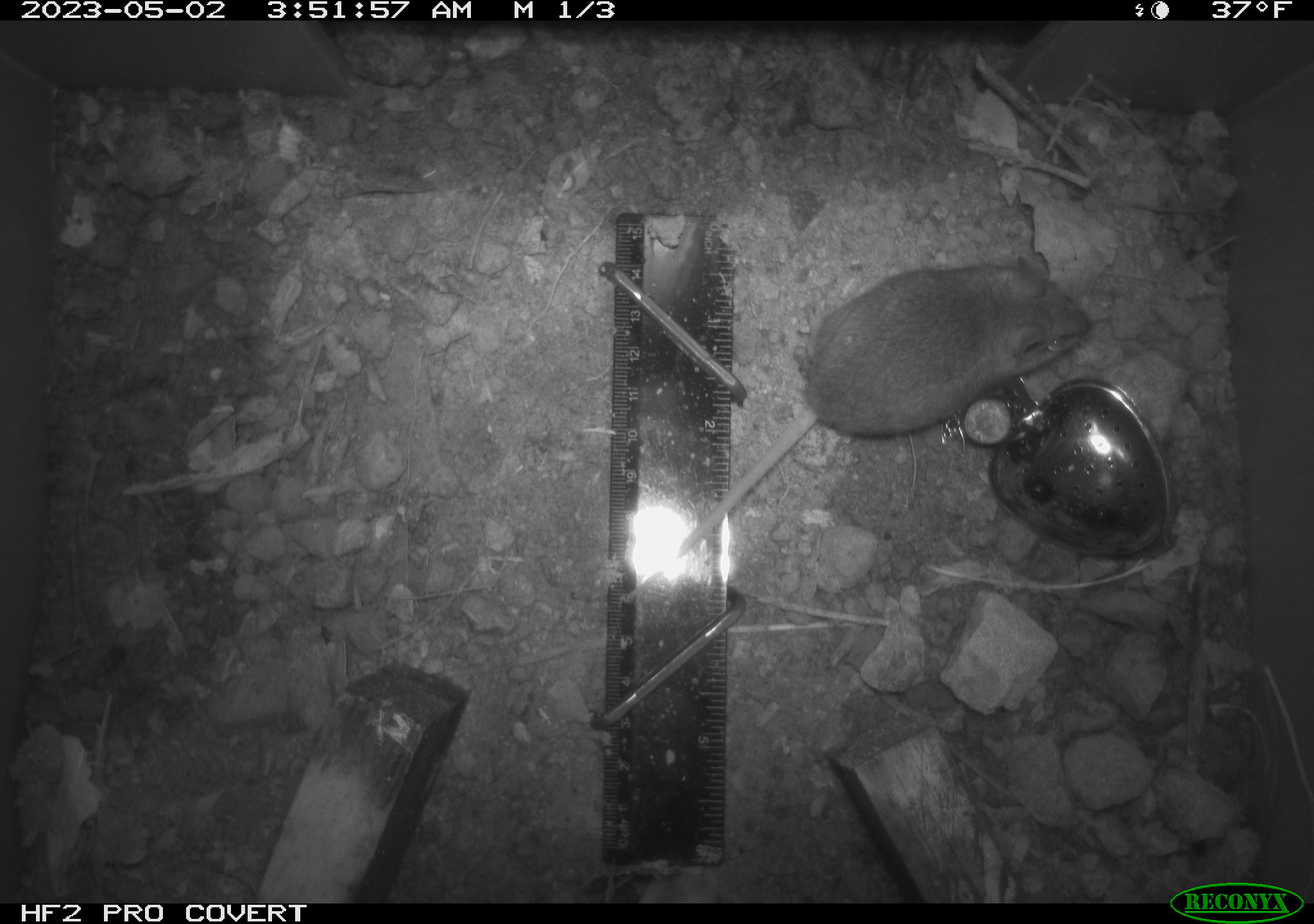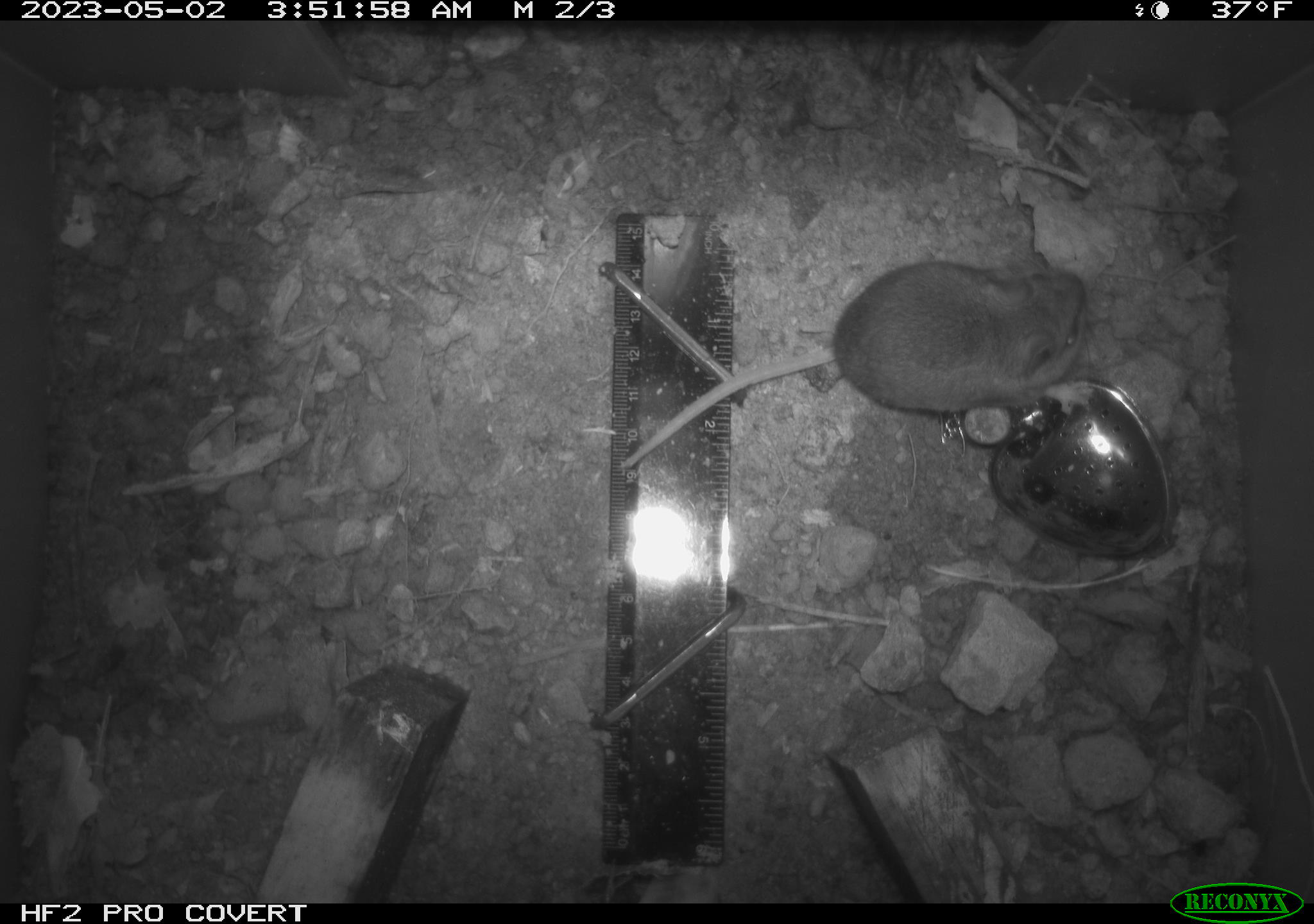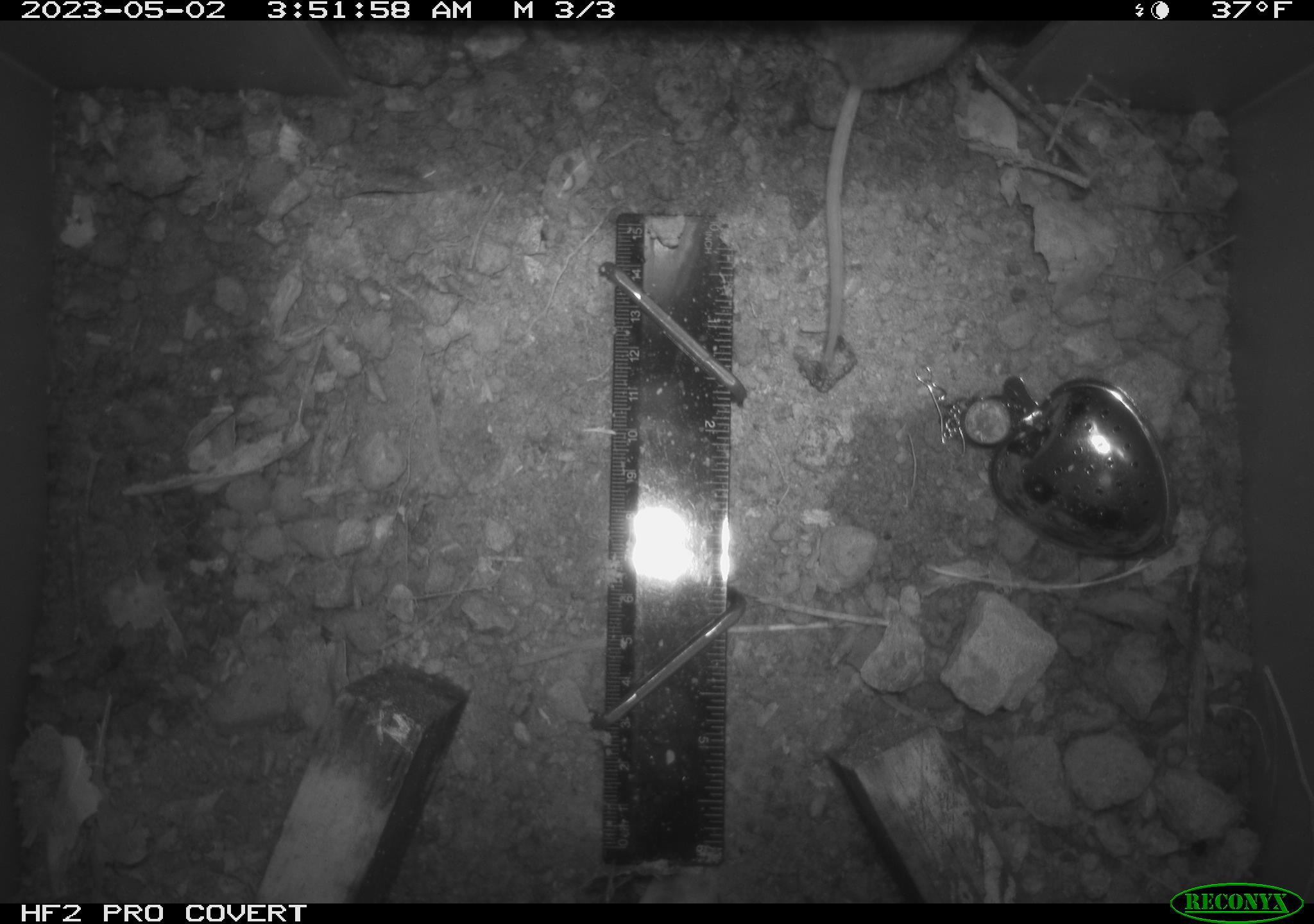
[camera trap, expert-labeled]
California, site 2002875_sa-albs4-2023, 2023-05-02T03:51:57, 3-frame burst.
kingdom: Animalia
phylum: Chordata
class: Mammalia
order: Rodentia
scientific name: Rodentia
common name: mouse species